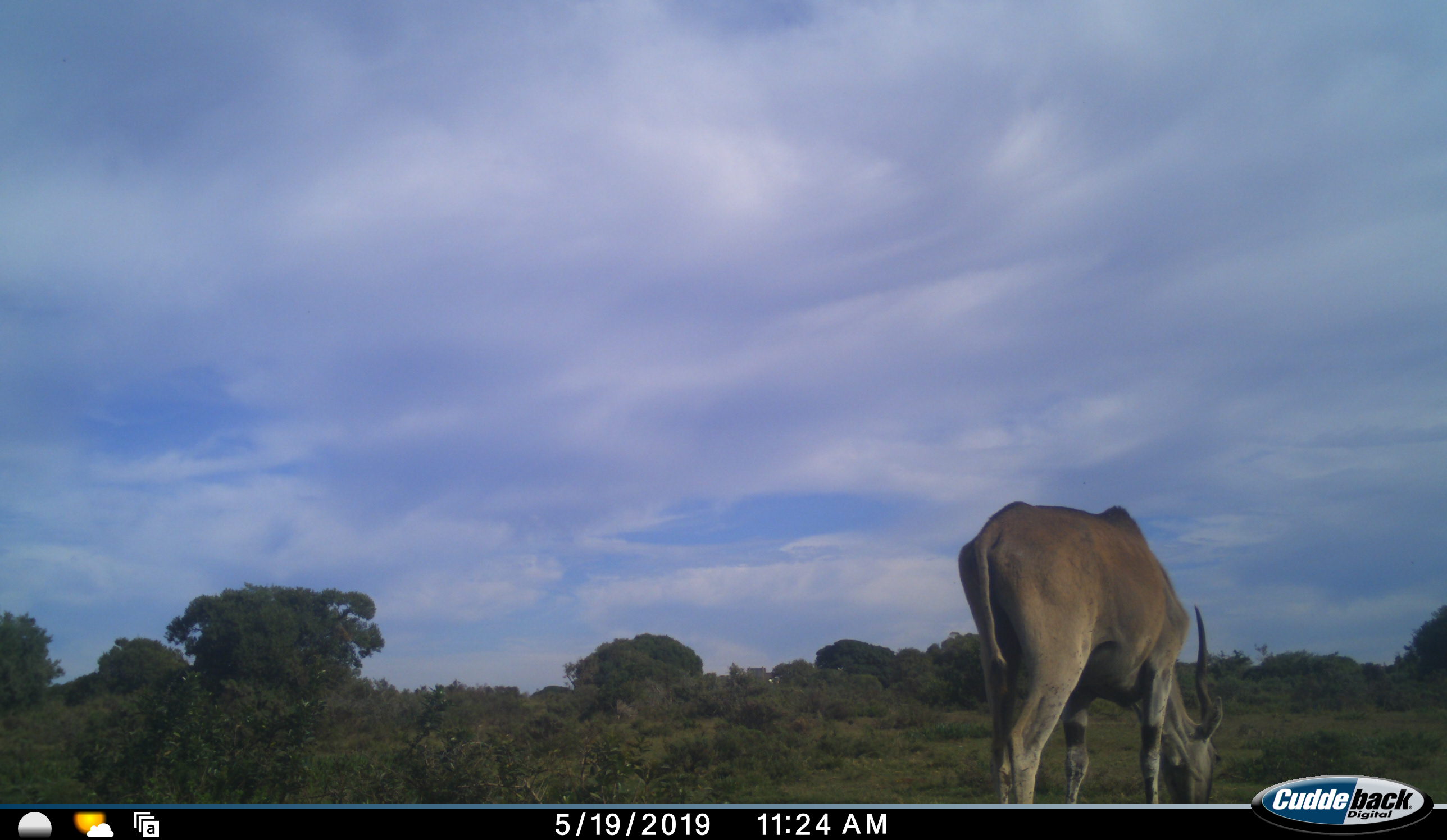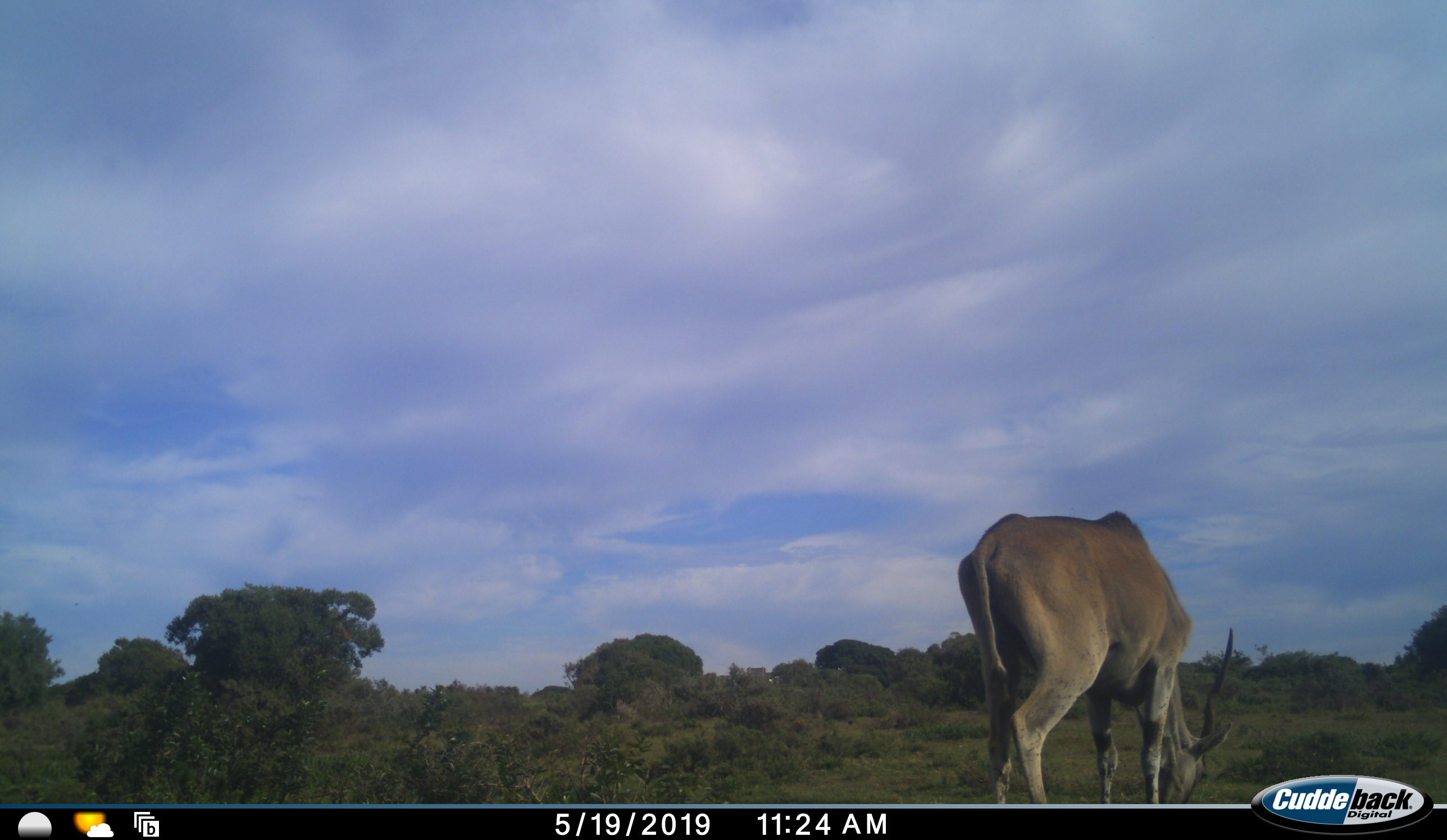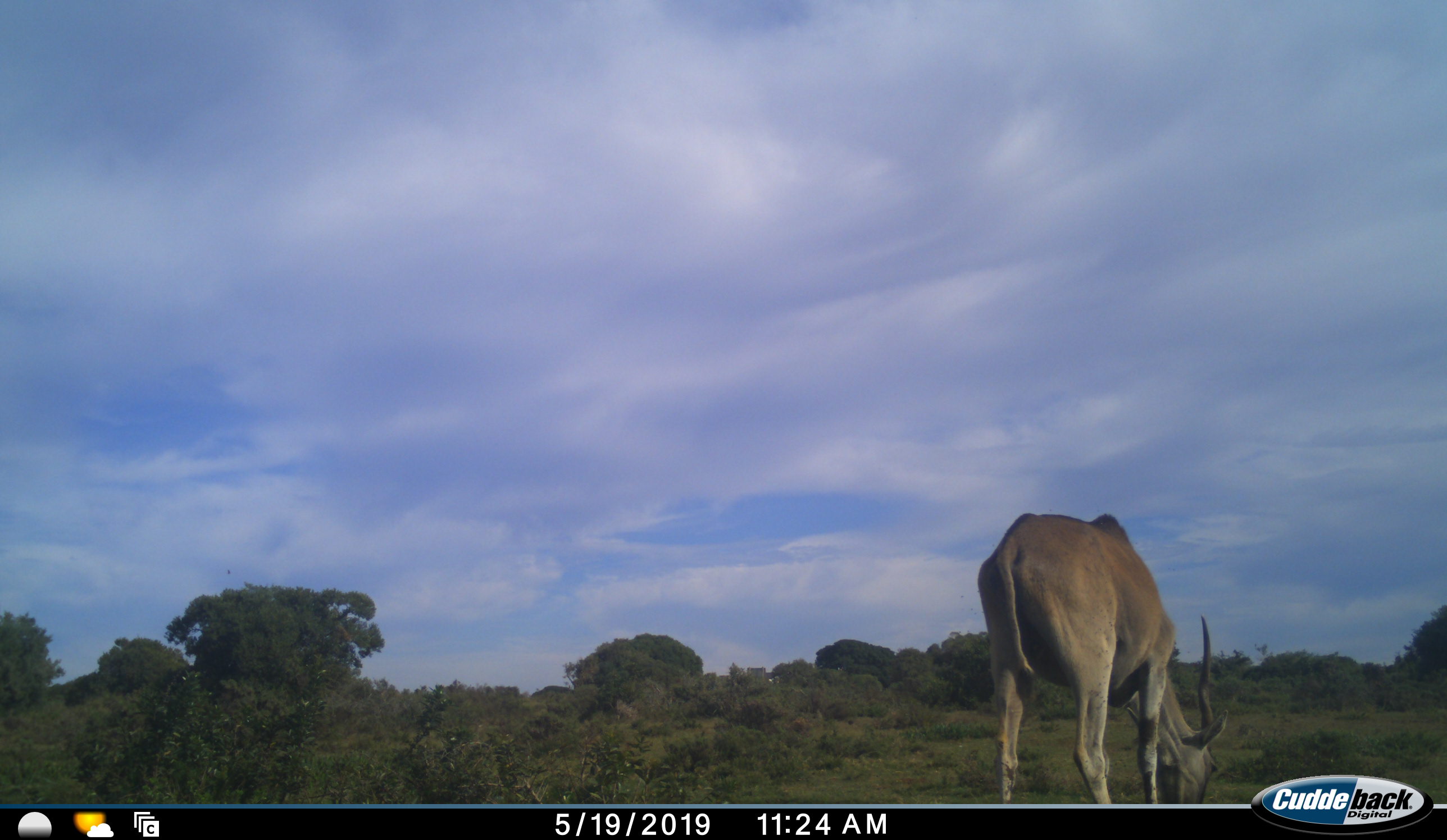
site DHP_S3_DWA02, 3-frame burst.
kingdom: Animalia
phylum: Chordata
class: Mammalia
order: Artiodactyla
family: Bovidae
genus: Tragelaphus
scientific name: Tragelaphus oryx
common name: eland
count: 1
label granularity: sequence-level